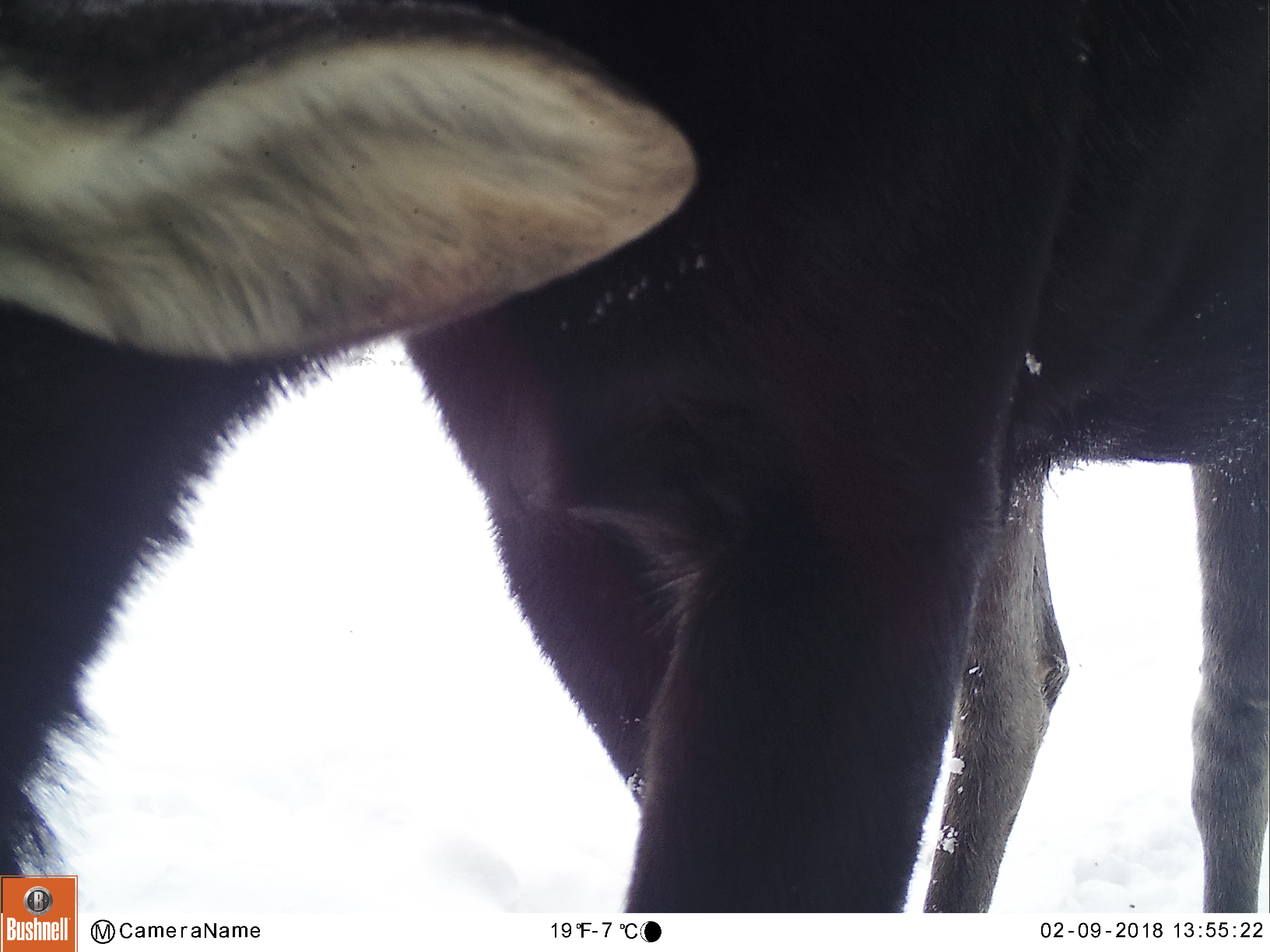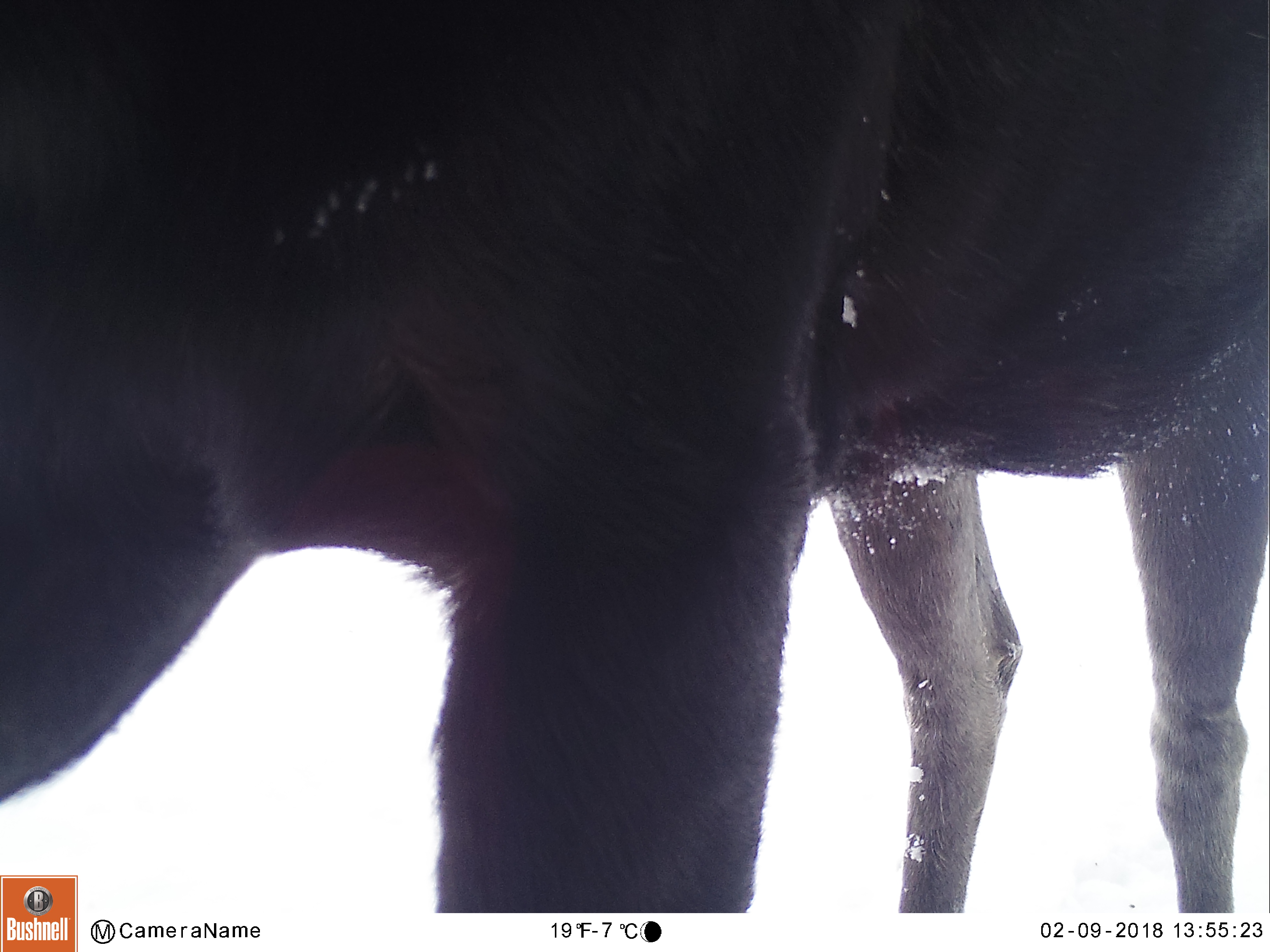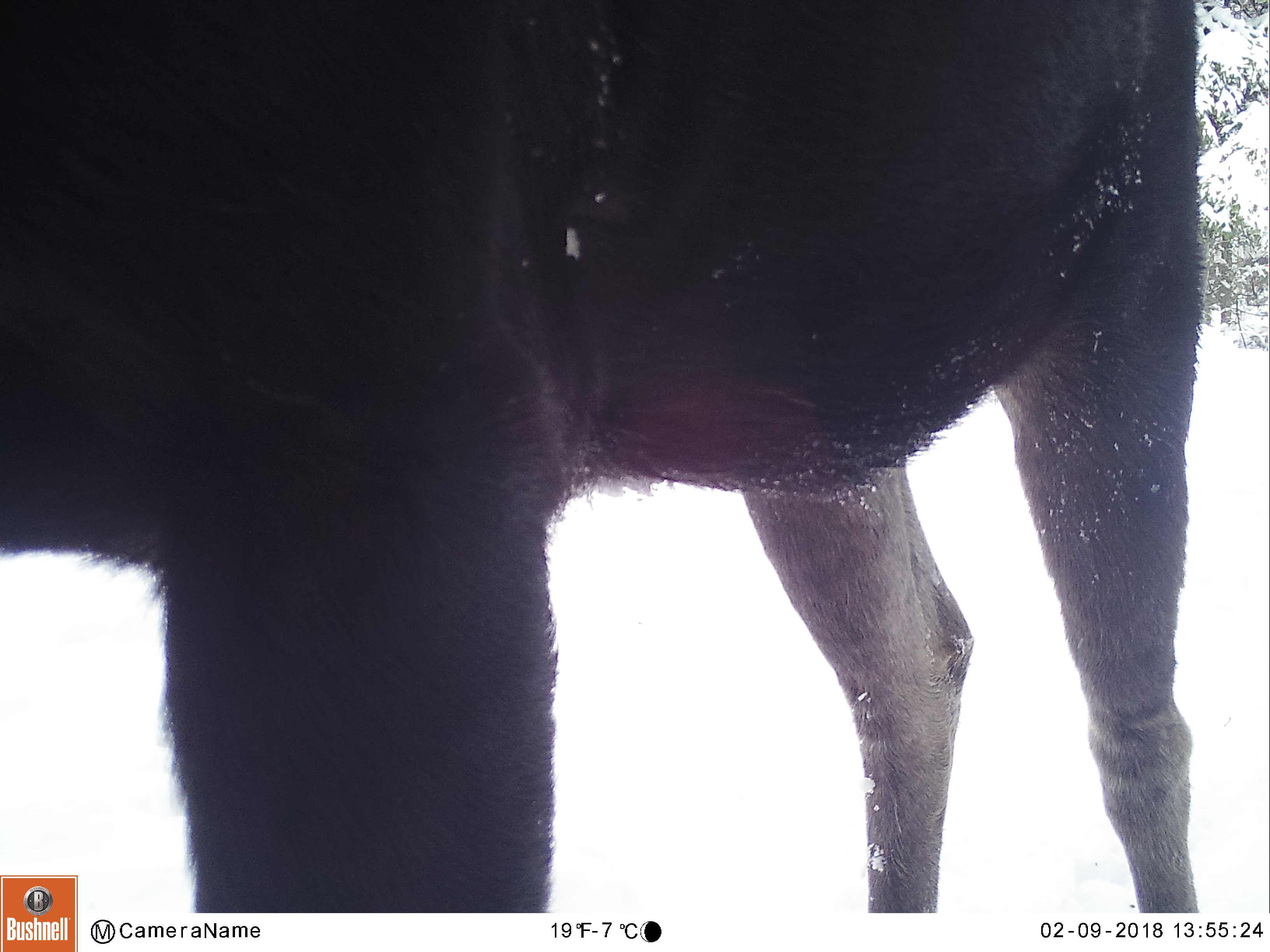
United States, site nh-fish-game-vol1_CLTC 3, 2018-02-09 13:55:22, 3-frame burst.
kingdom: Animalia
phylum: Chordata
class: Mammalia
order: Artiodactyla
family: Cervidae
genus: Alces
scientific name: Alces alces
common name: moose